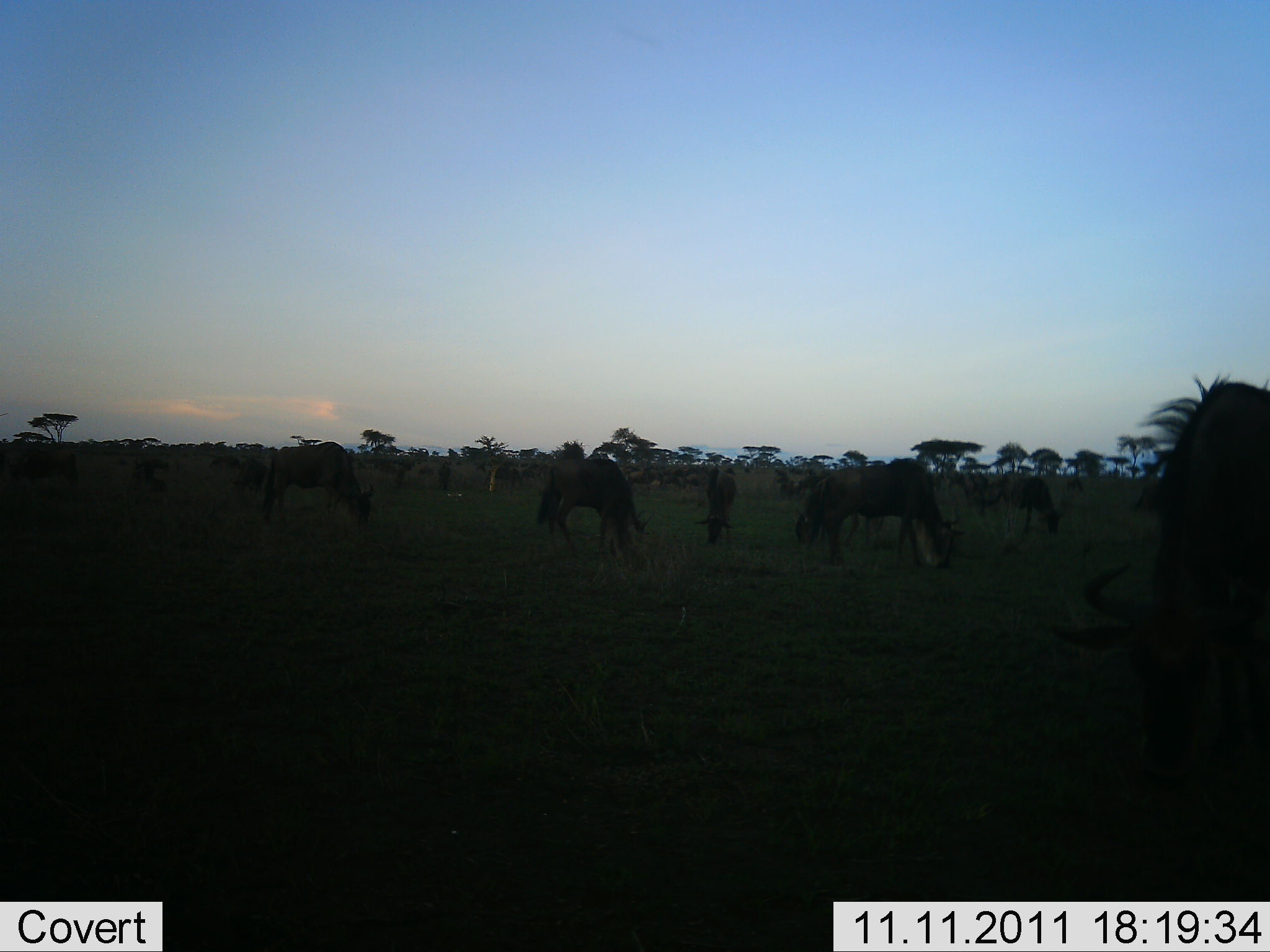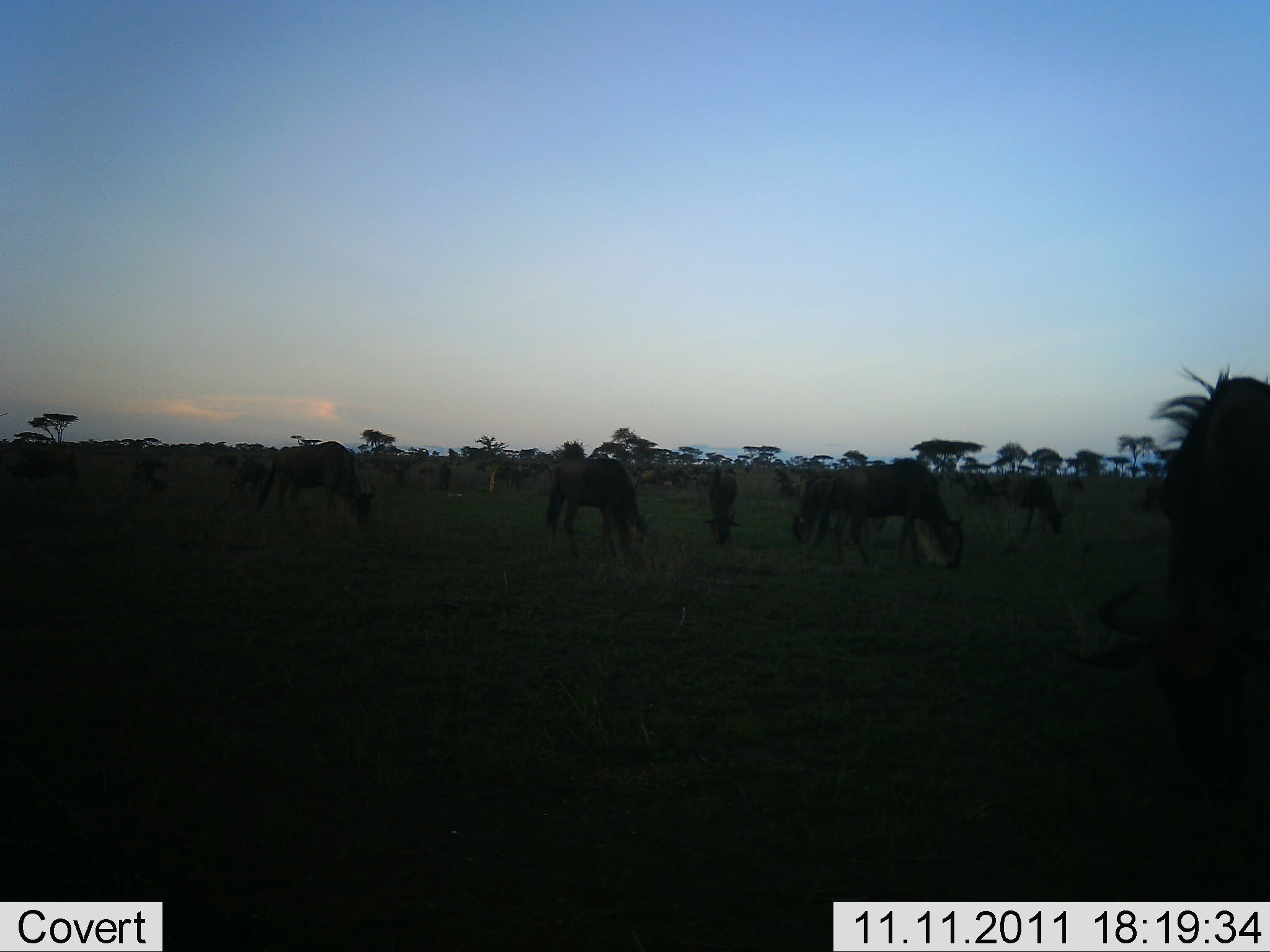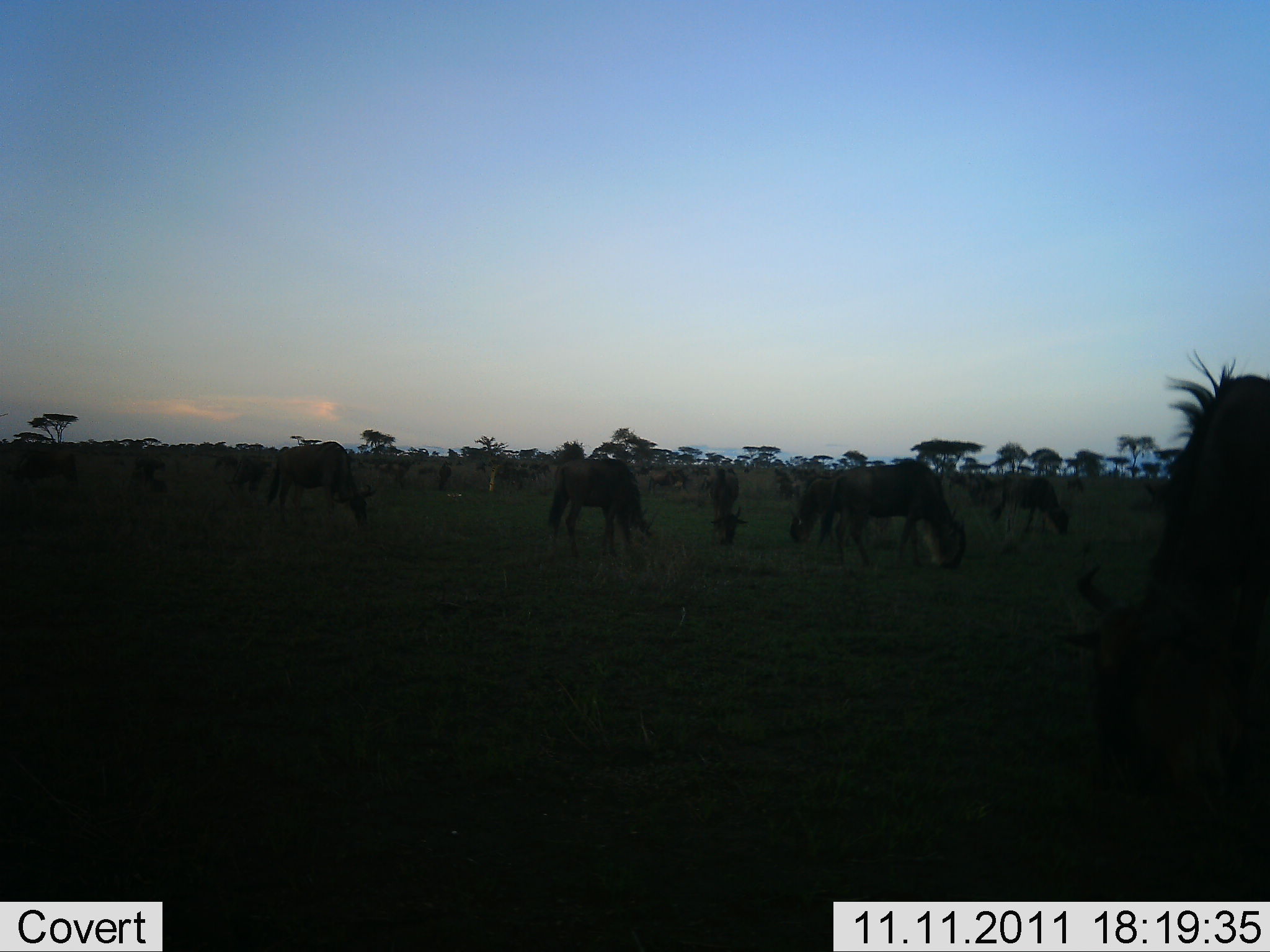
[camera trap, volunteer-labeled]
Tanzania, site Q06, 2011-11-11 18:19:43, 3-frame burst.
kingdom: Animalia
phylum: Chordata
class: Mammalia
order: Artiodactyla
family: Bovidae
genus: Connochaetes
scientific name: Connochaetes taurinus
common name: blue wildebeest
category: wildebeest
Wildebeest (blue wildebeest) (Connochaetes taurinus), count 11-50. Behavior (volunteer vote fractions): standing 40%, resting 0%, moving 20%, interacting 0%. Young present (vote fraction): 0%. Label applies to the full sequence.